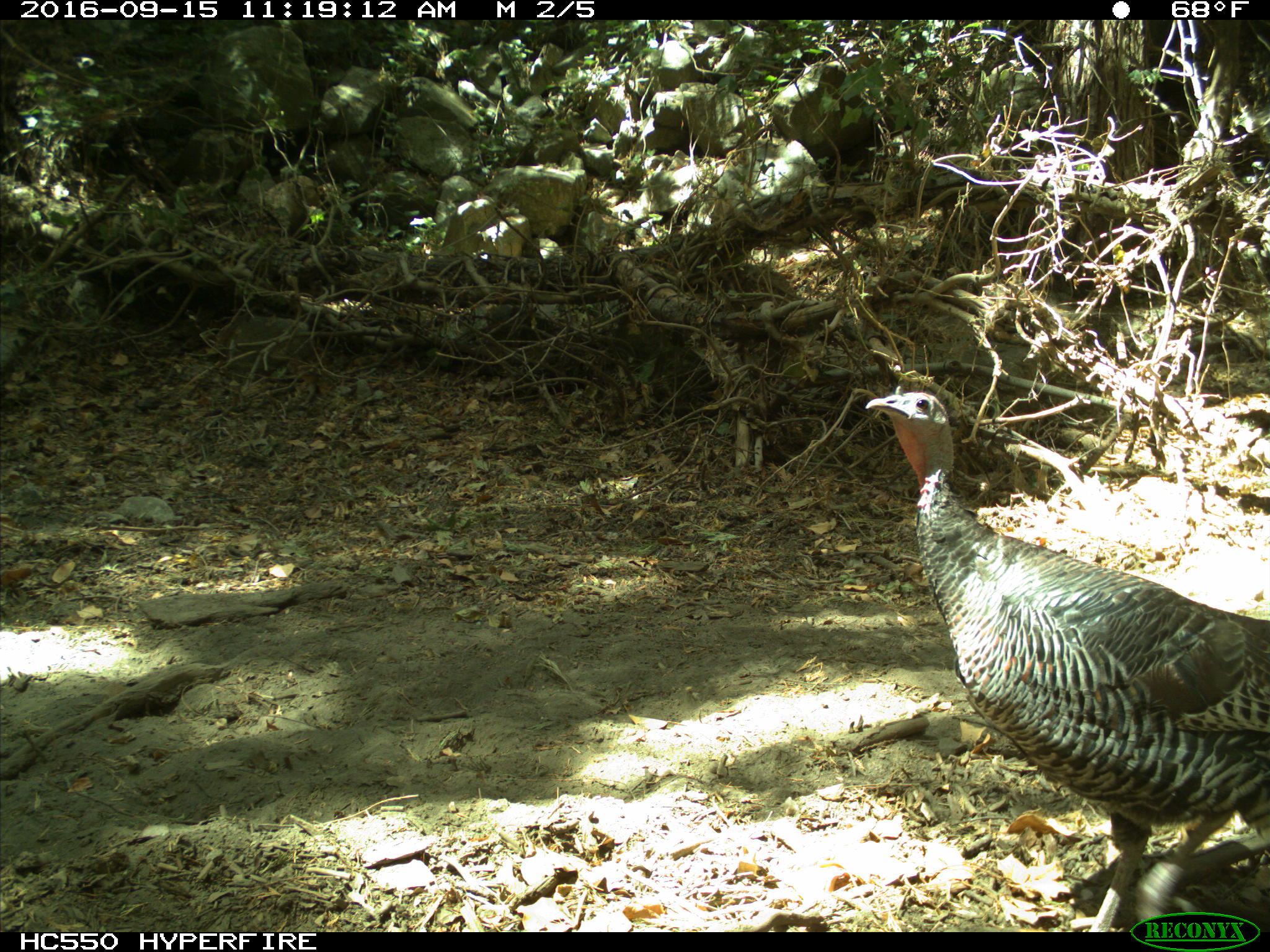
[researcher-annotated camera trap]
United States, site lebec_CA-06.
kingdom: Animalia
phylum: Chordata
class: Aves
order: Galliformes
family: Phasianidae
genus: Meleagris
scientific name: Meleagris gallopavo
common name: wild turkey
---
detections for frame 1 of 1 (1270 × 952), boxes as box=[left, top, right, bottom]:
animal: box=[862, 389, 1269, 934]